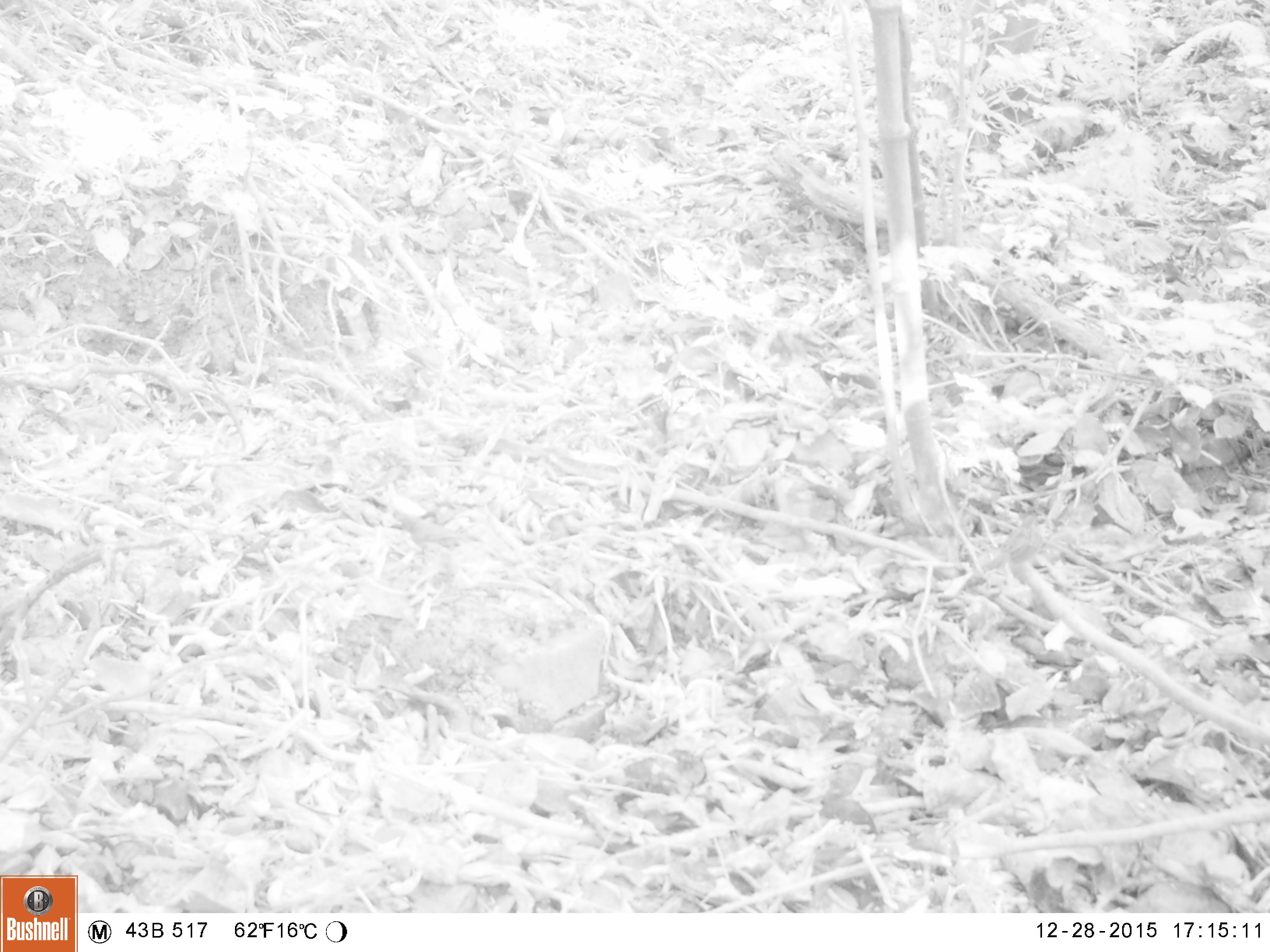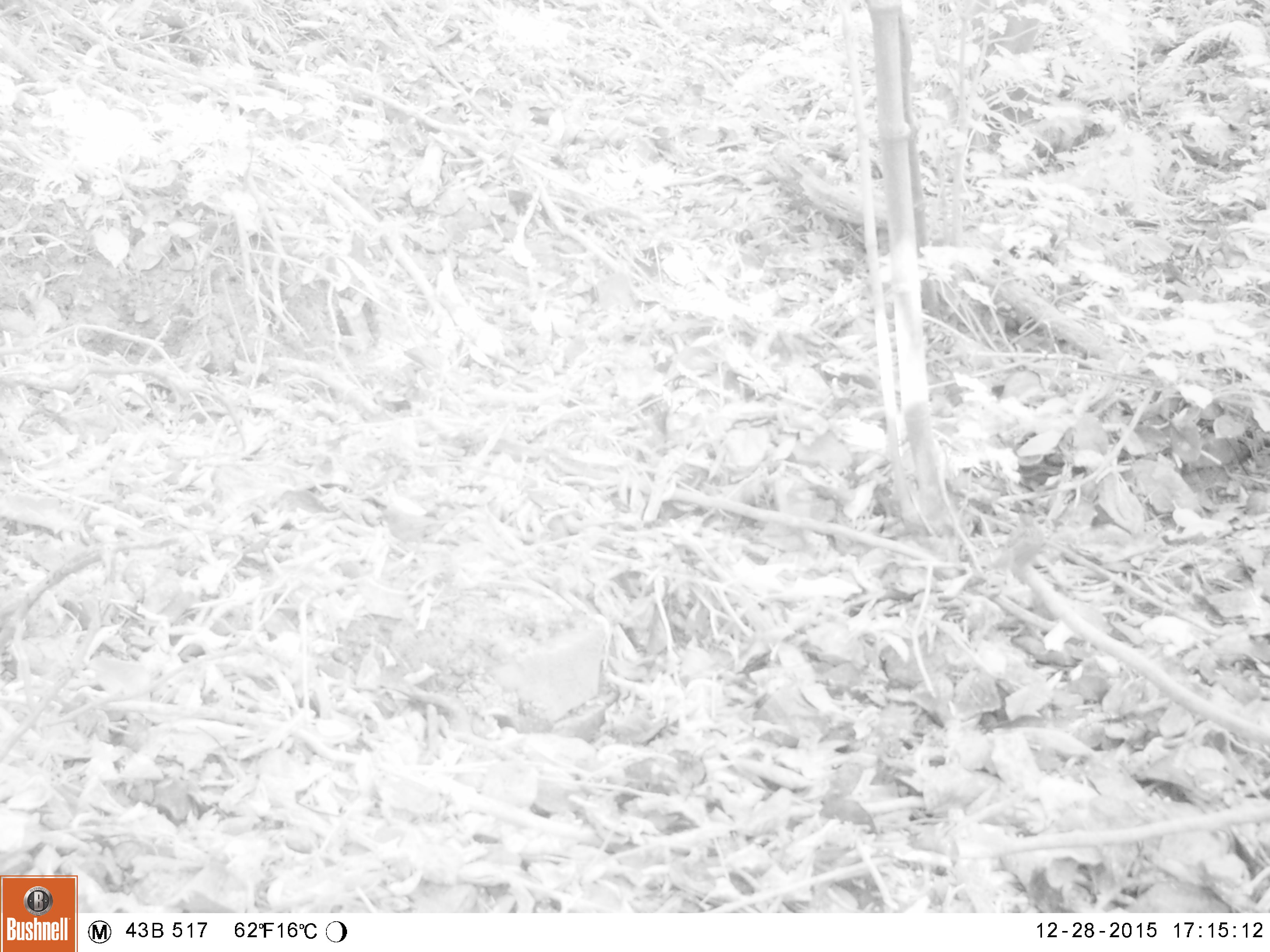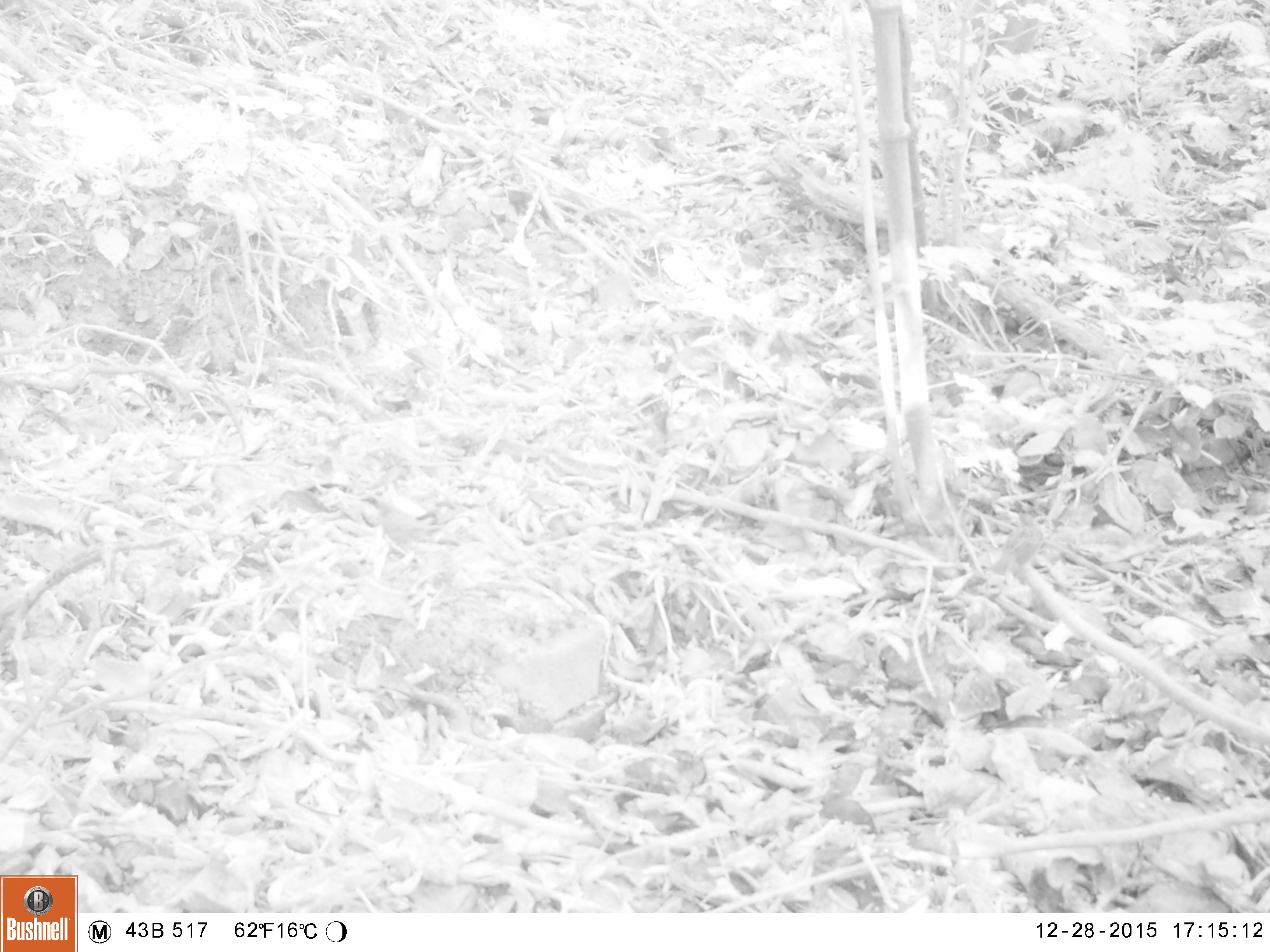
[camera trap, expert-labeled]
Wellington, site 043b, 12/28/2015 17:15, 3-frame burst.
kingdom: Animalia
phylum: Chordata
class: Aves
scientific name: Aves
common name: bird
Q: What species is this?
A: Bird (Aves).